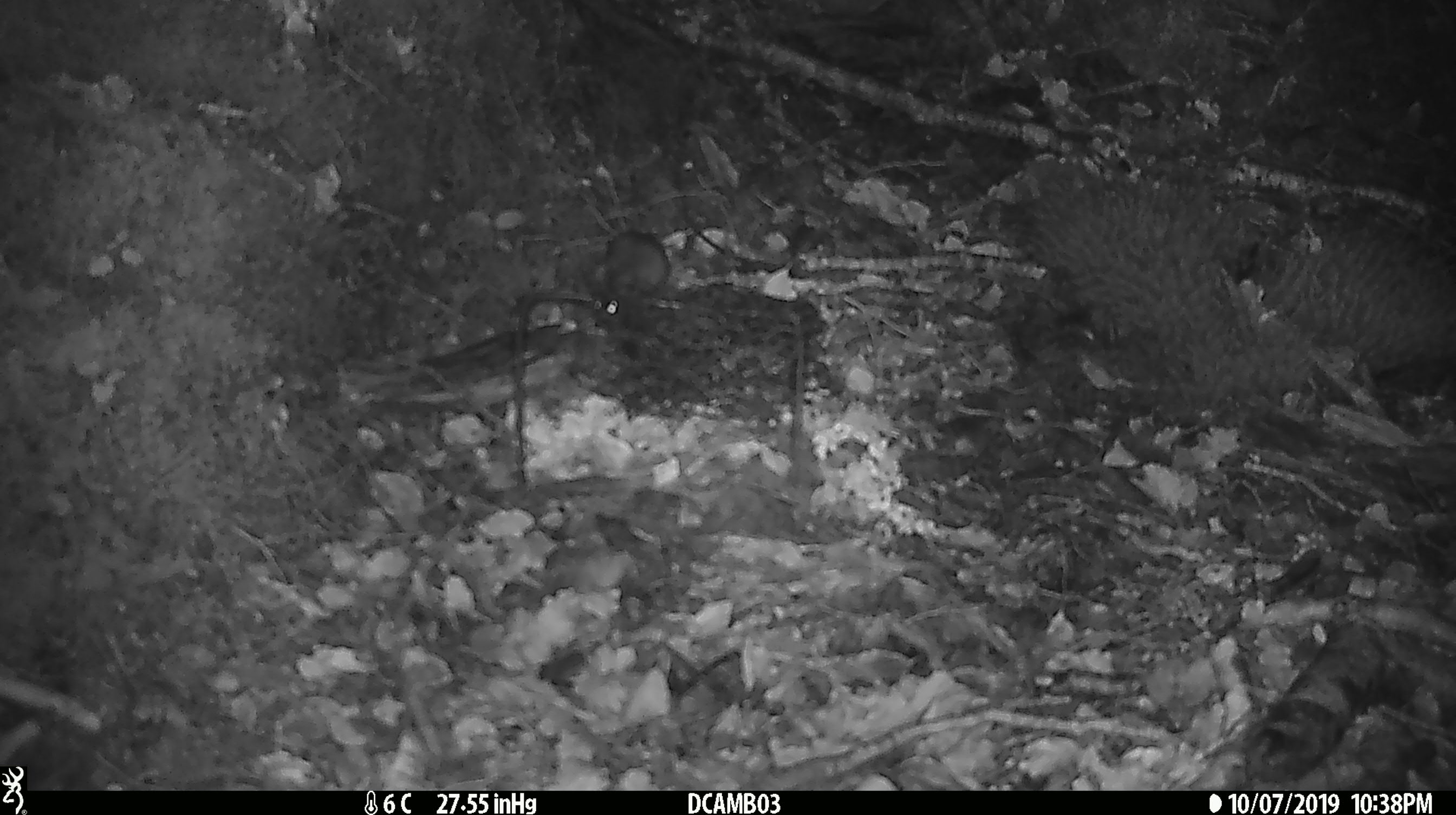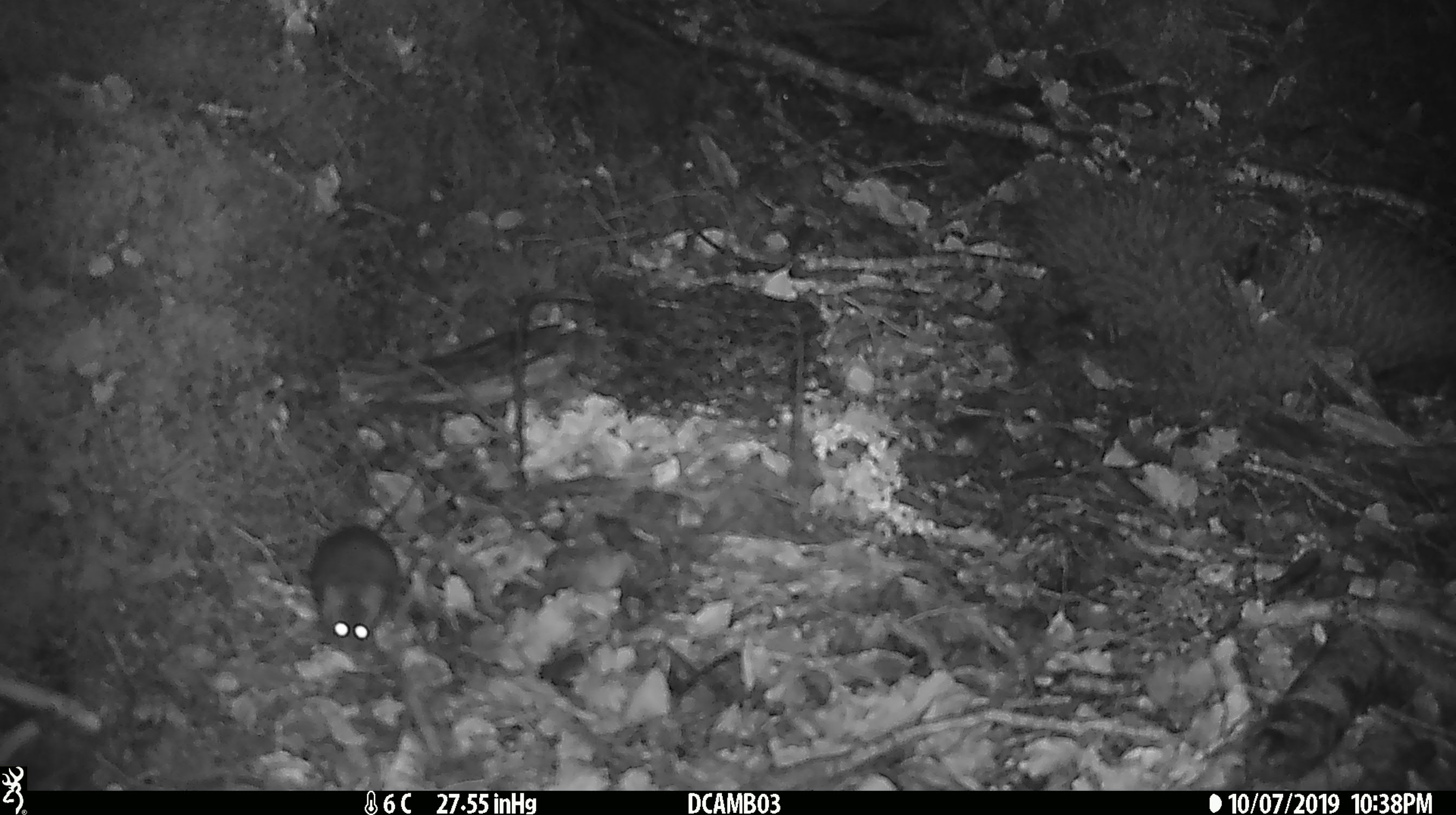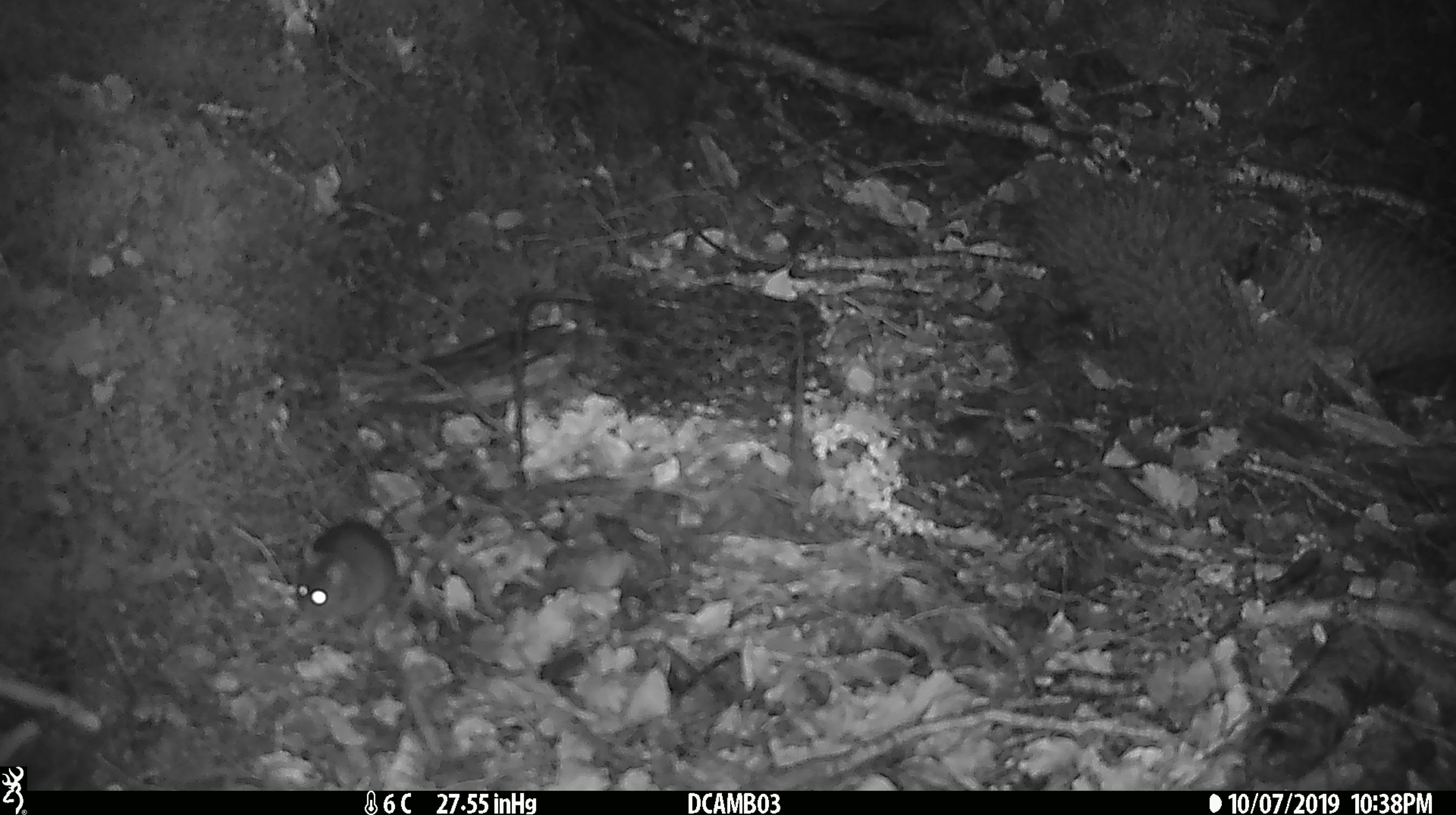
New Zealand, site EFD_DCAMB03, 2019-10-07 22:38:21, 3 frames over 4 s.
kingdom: Animalia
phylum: Chordata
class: Mammalia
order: Rodentia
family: Muridae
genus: Mus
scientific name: Mus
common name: mouse